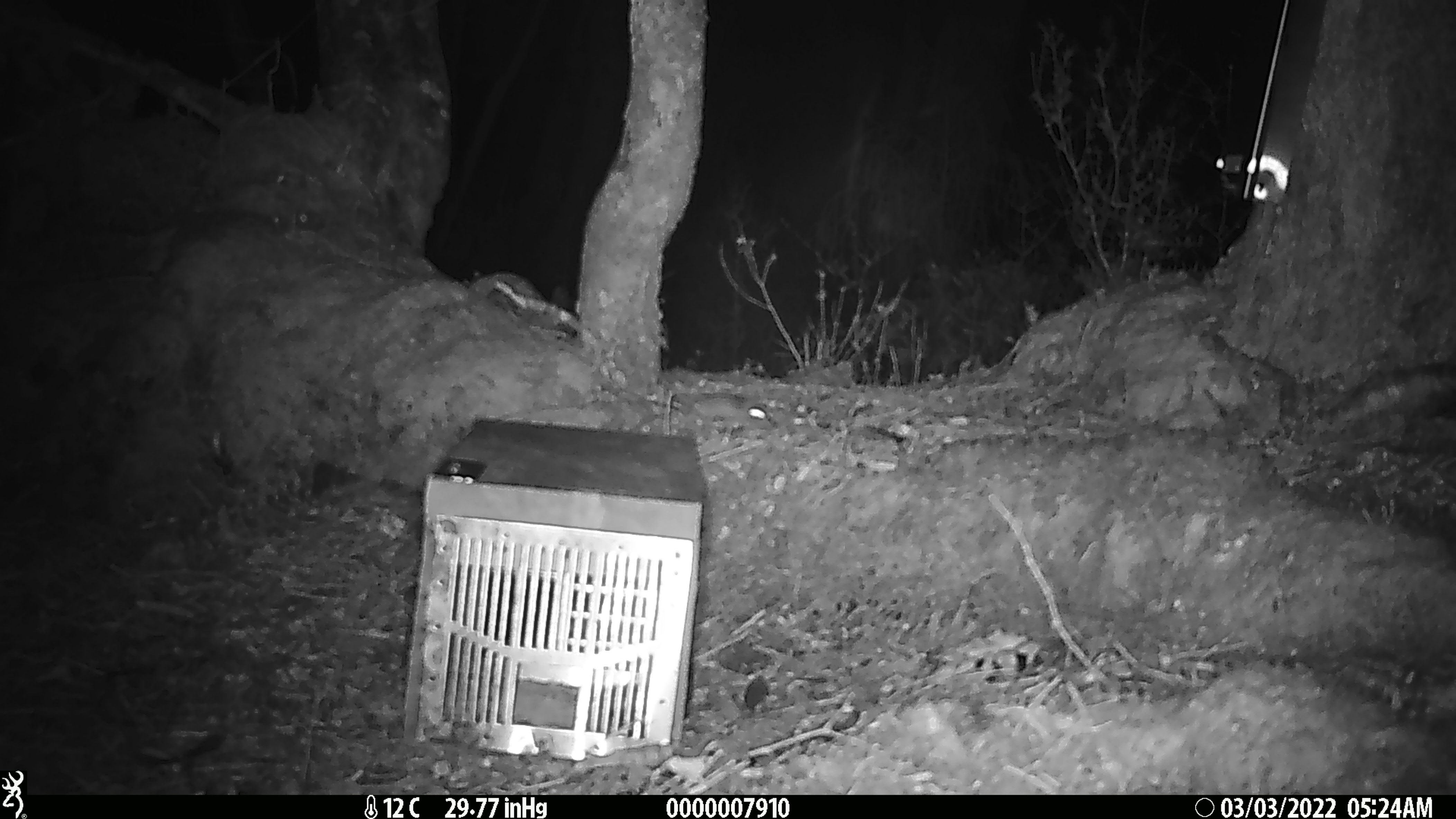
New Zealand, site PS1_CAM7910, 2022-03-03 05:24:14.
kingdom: Animalia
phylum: Chordata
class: Mammalia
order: Rodentia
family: Muridae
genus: Mus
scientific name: Mus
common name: mouse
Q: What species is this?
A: Mouse (Mus).